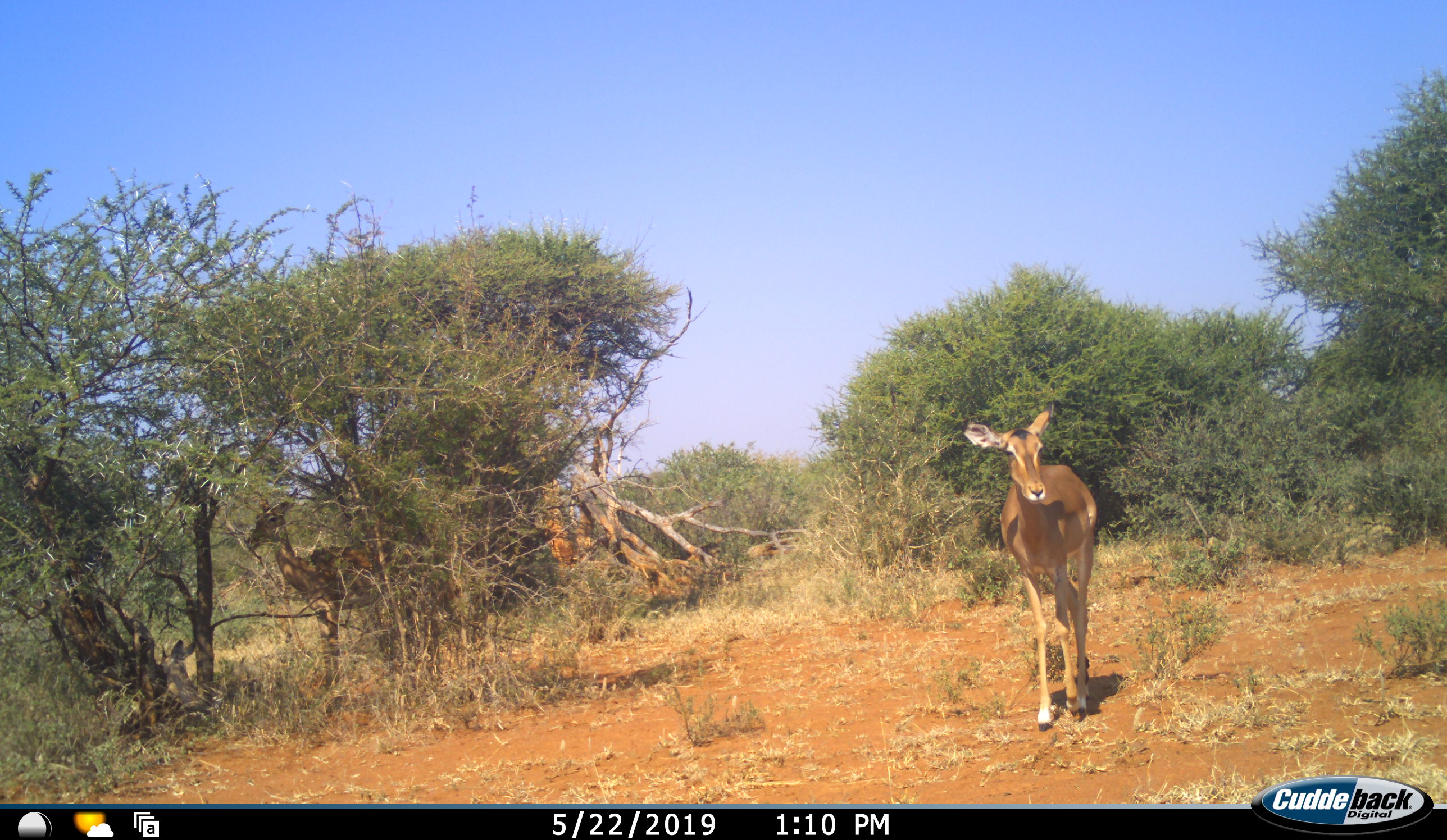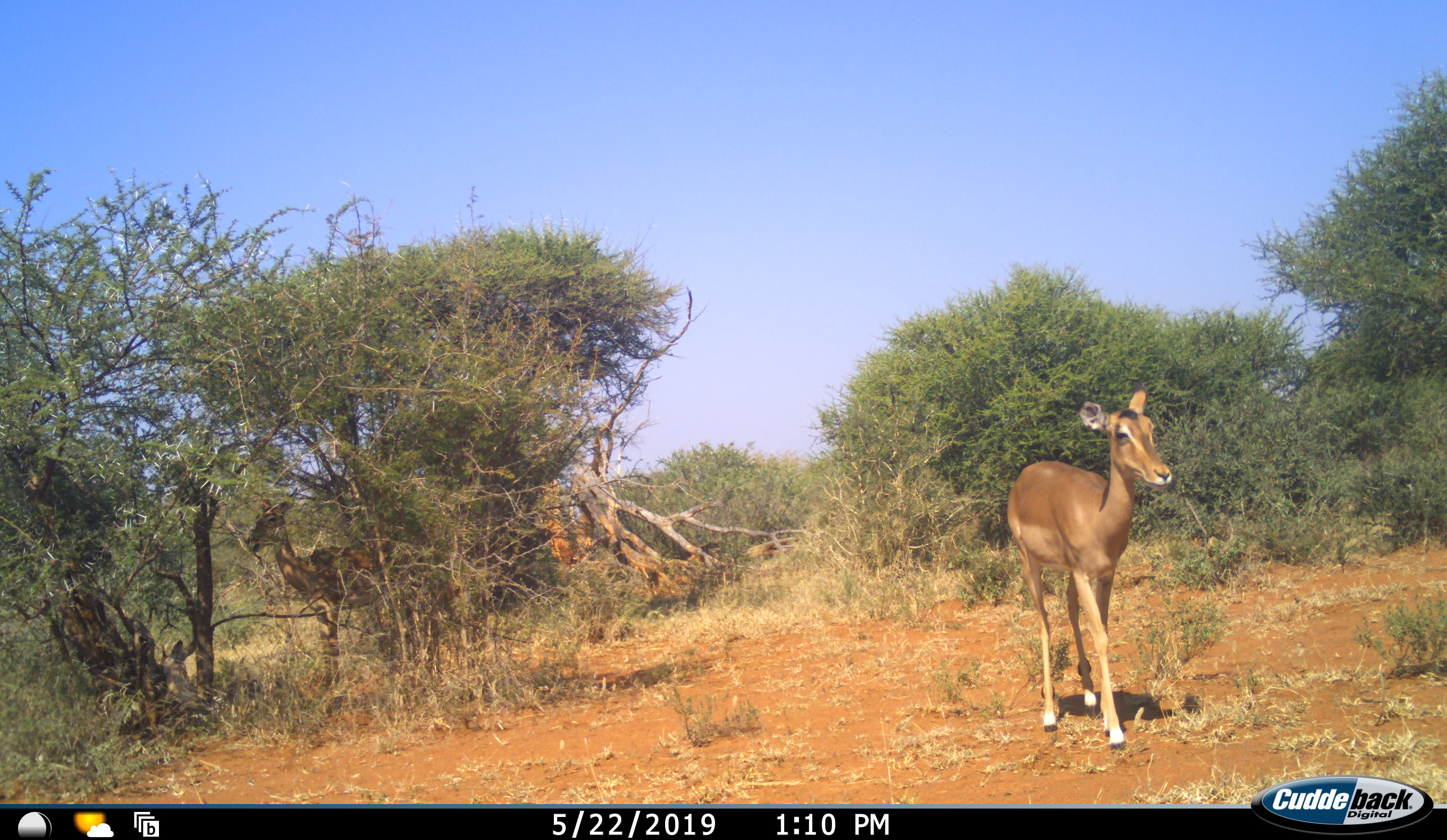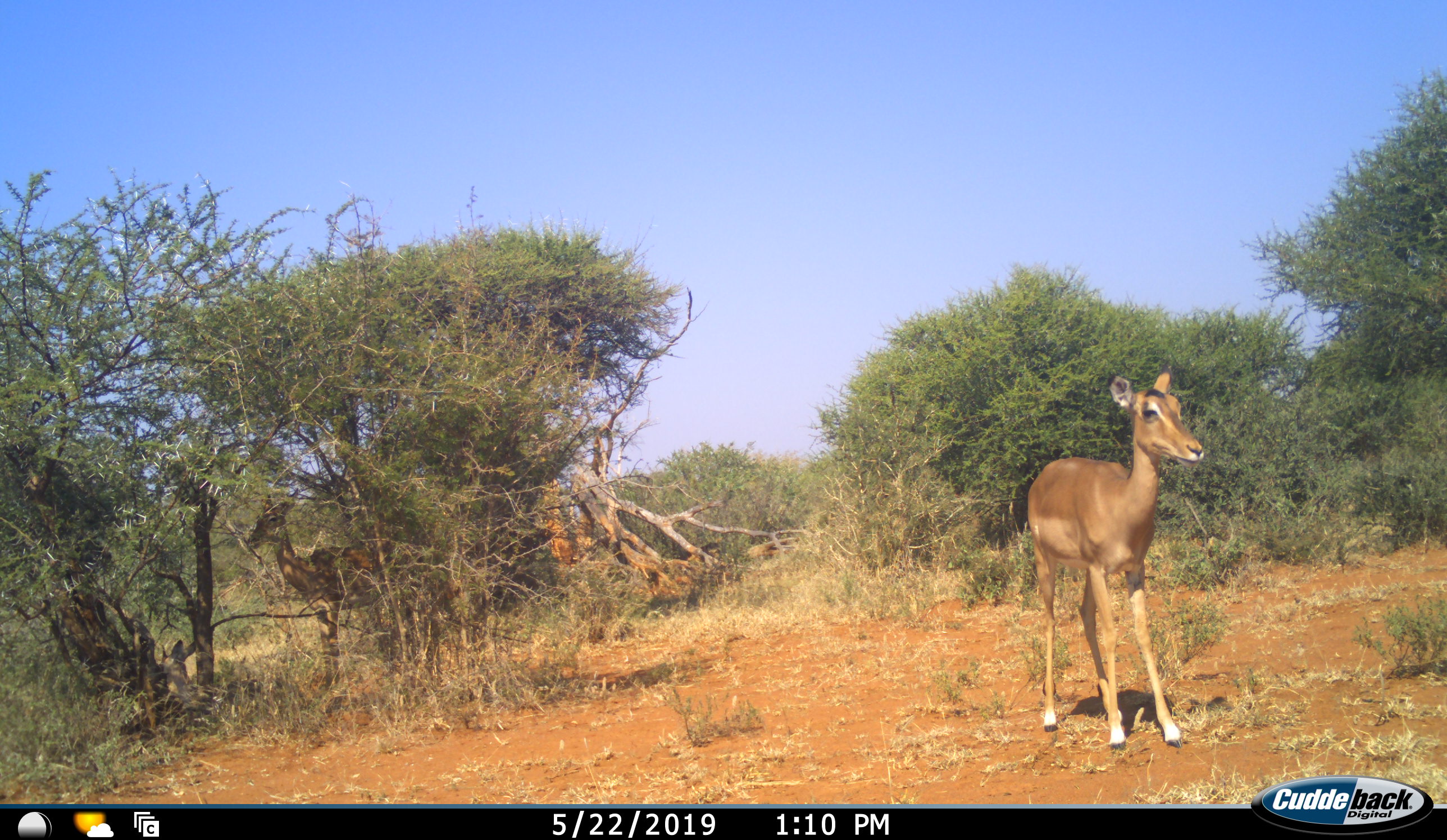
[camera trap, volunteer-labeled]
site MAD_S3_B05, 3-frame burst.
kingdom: Animalia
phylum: Chordata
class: Mammalia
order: Artiodactyla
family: Bovidae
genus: Aepyceros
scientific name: Aepyceros melampus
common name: impala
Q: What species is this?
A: Impala (Aepyceros melampus).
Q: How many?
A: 1.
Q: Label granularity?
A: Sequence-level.